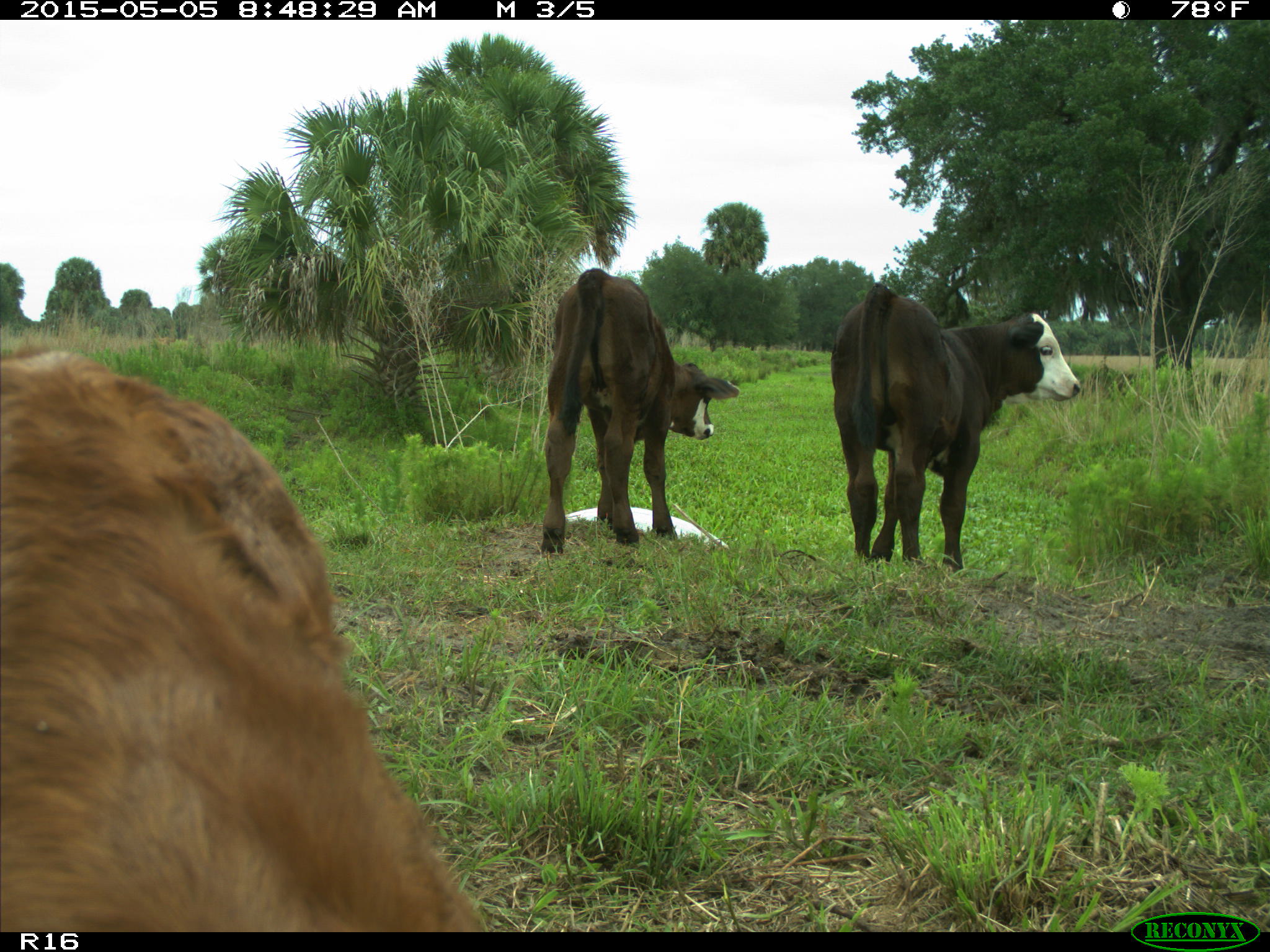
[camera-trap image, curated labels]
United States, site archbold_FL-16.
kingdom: Animalia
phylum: Chordata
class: Mammalia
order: Artiodactyla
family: Bovidae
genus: Bos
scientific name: Bos taurus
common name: domestic cow